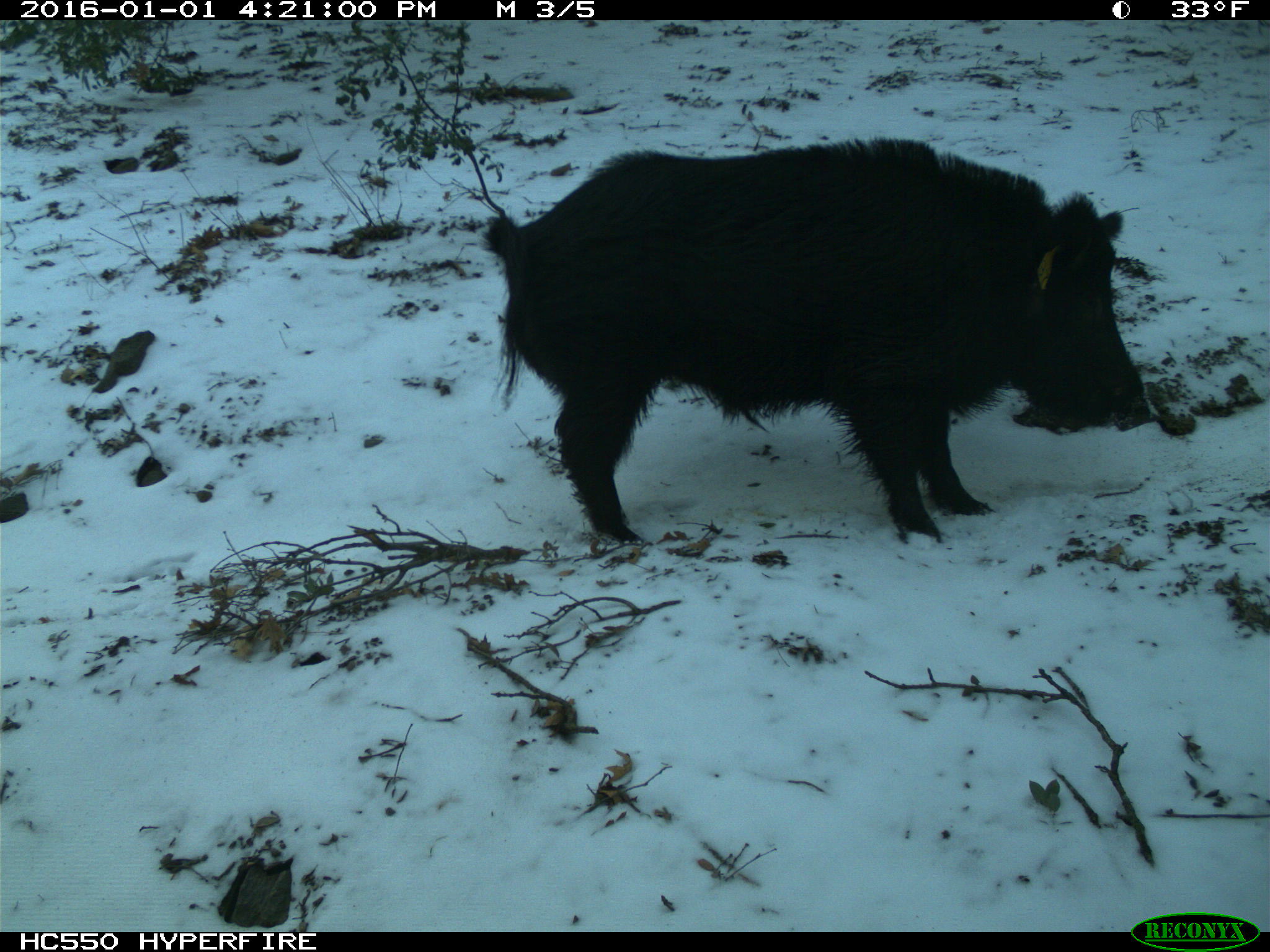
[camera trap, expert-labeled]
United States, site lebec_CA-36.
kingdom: Animalia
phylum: Chordata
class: Mammalia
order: Artiodactyla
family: Suidae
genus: Sus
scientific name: Sus scrofa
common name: wild boar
Sus scrofa (wild boar).